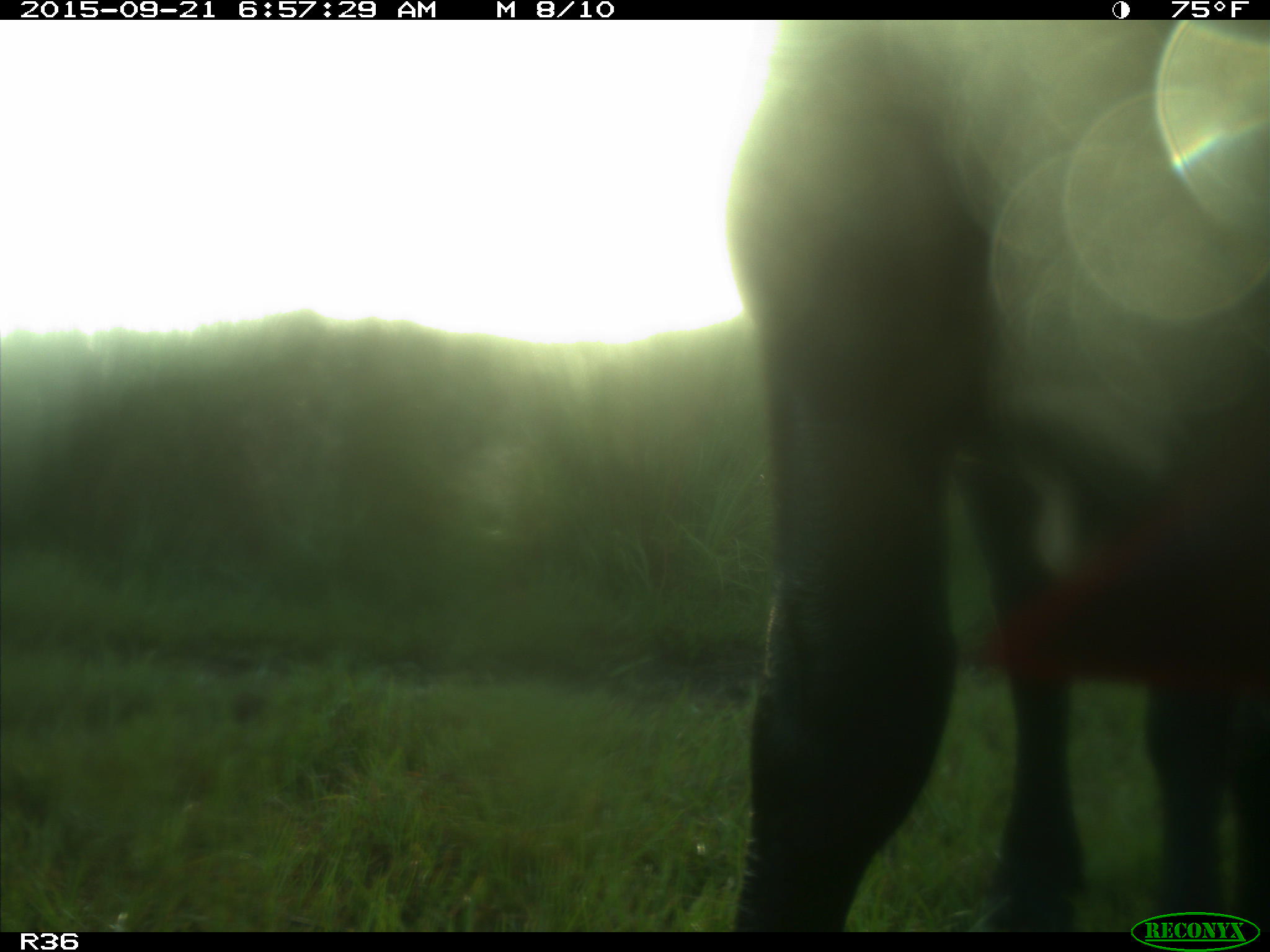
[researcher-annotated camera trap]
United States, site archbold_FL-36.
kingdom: Animalia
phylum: Chordata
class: Mammalia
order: Artiodactyla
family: Bovidae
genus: Bos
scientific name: Bos taurus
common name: domestic cow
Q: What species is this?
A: Bos taurus (domestic cow).